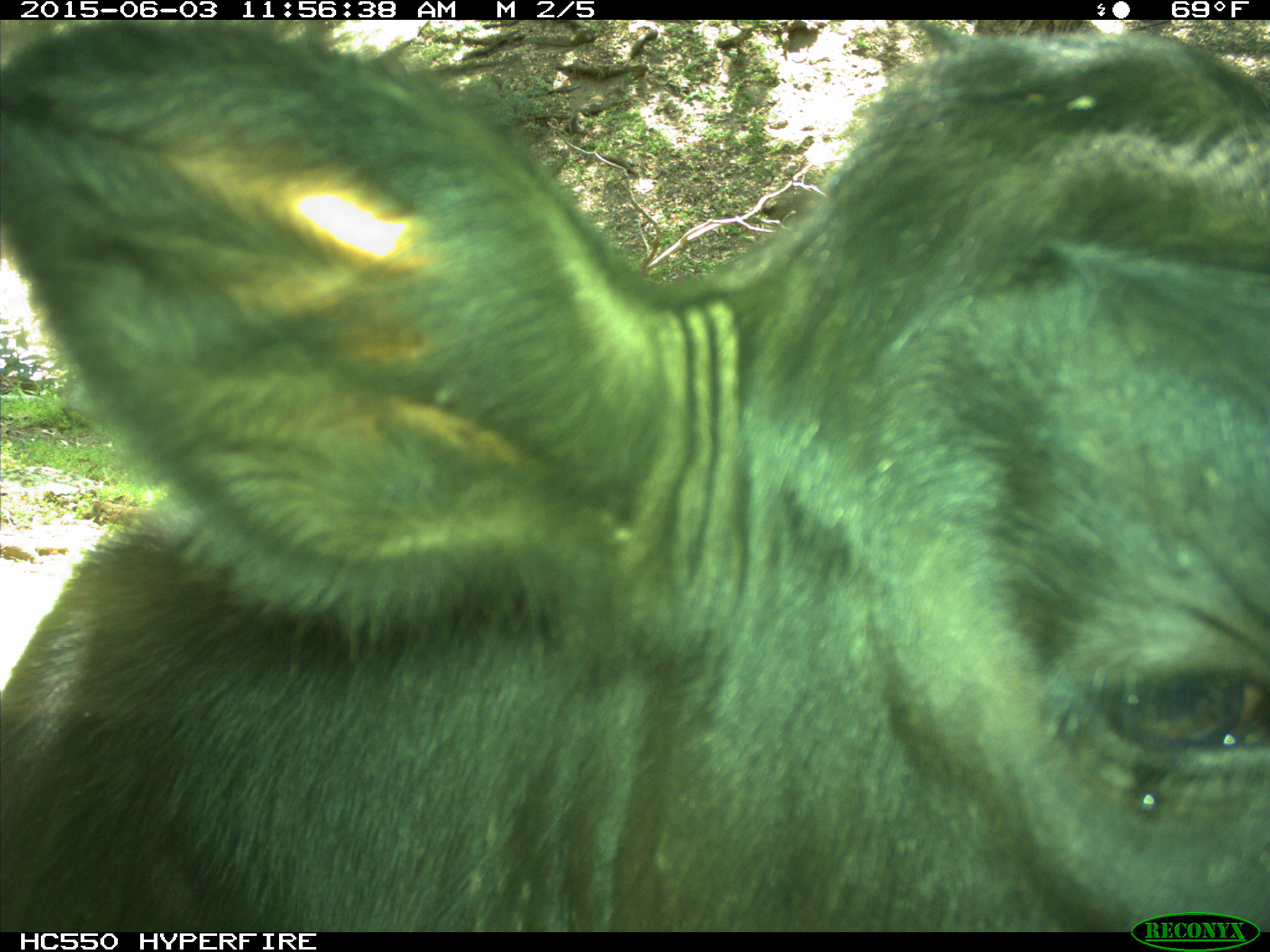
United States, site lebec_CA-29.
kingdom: Animalia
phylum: Chordata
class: Mammalia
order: Artiodactyla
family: Bovidae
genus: Bos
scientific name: Bos taurus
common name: domestic cow